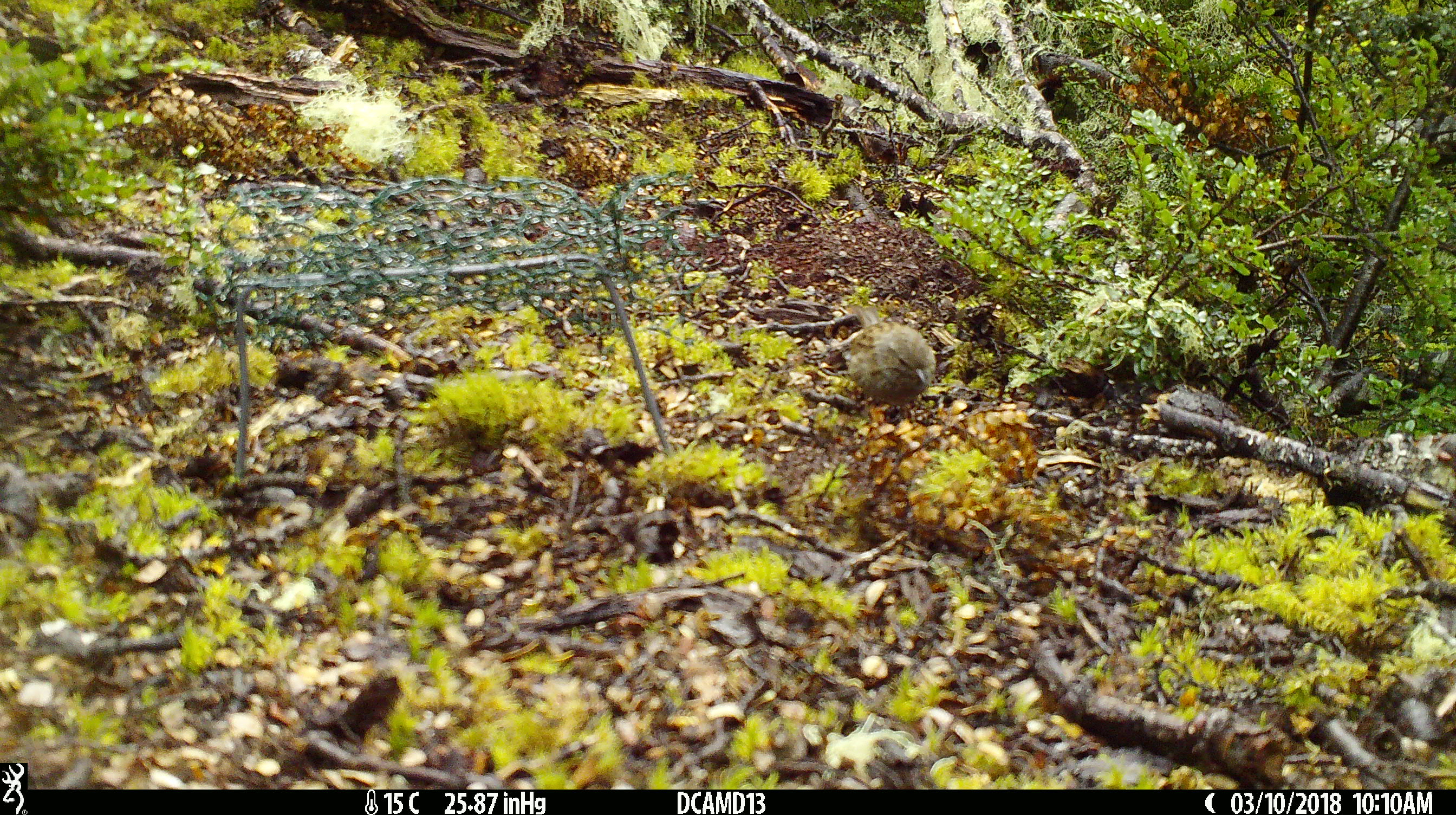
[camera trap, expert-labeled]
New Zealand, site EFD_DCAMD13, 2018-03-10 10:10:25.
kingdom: Animalia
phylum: Chordata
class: Aves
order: Passeriformes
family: Prunellidae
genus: Prunella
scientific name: Prunella modularis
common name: dunnock